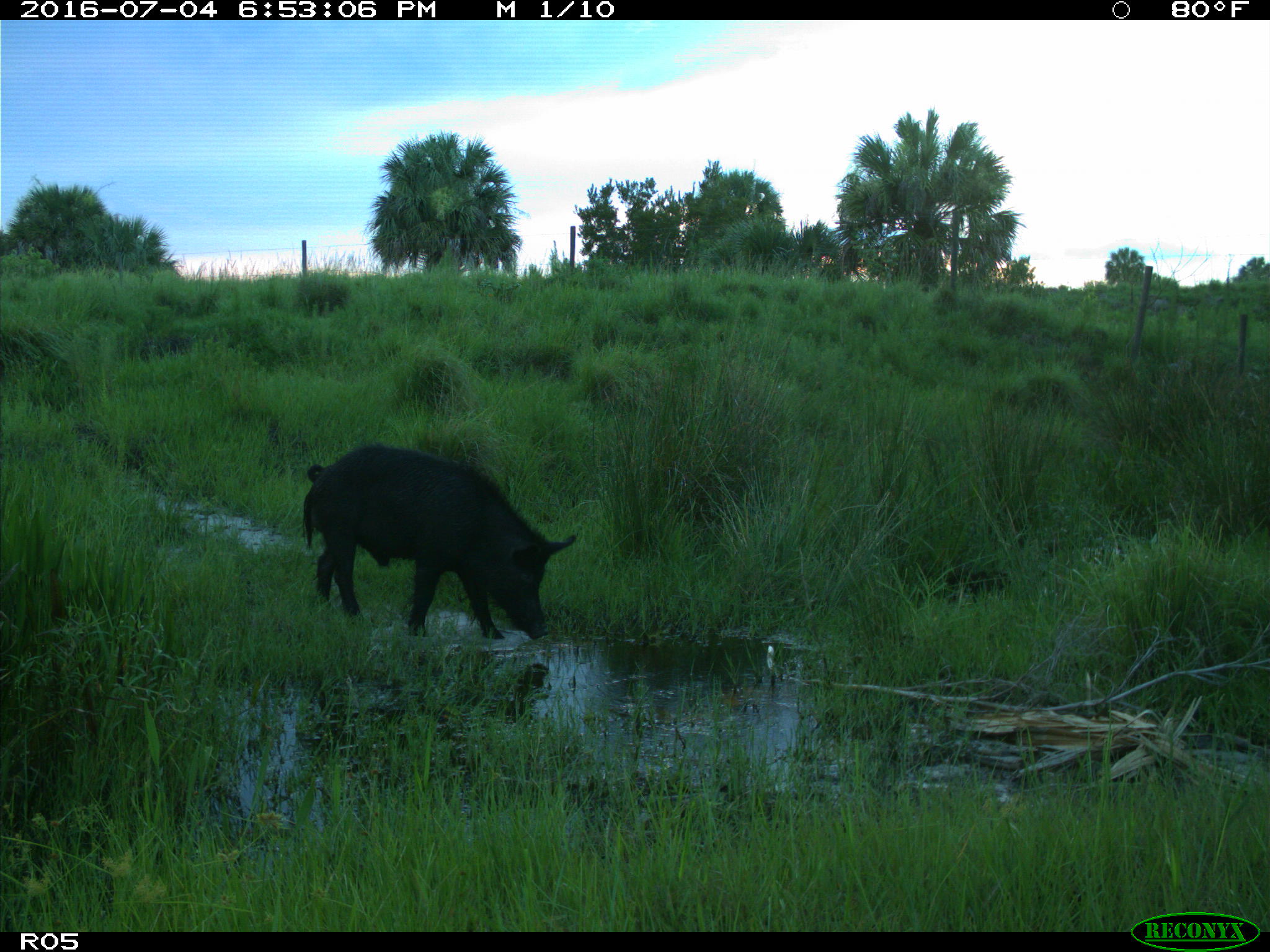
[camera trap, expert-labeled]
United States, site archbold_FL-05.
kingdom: Animalia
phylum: Chordata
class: Mammalia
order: Artiodactyla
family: Suidae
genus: Sus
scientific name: Sus scrofa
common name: wild boar